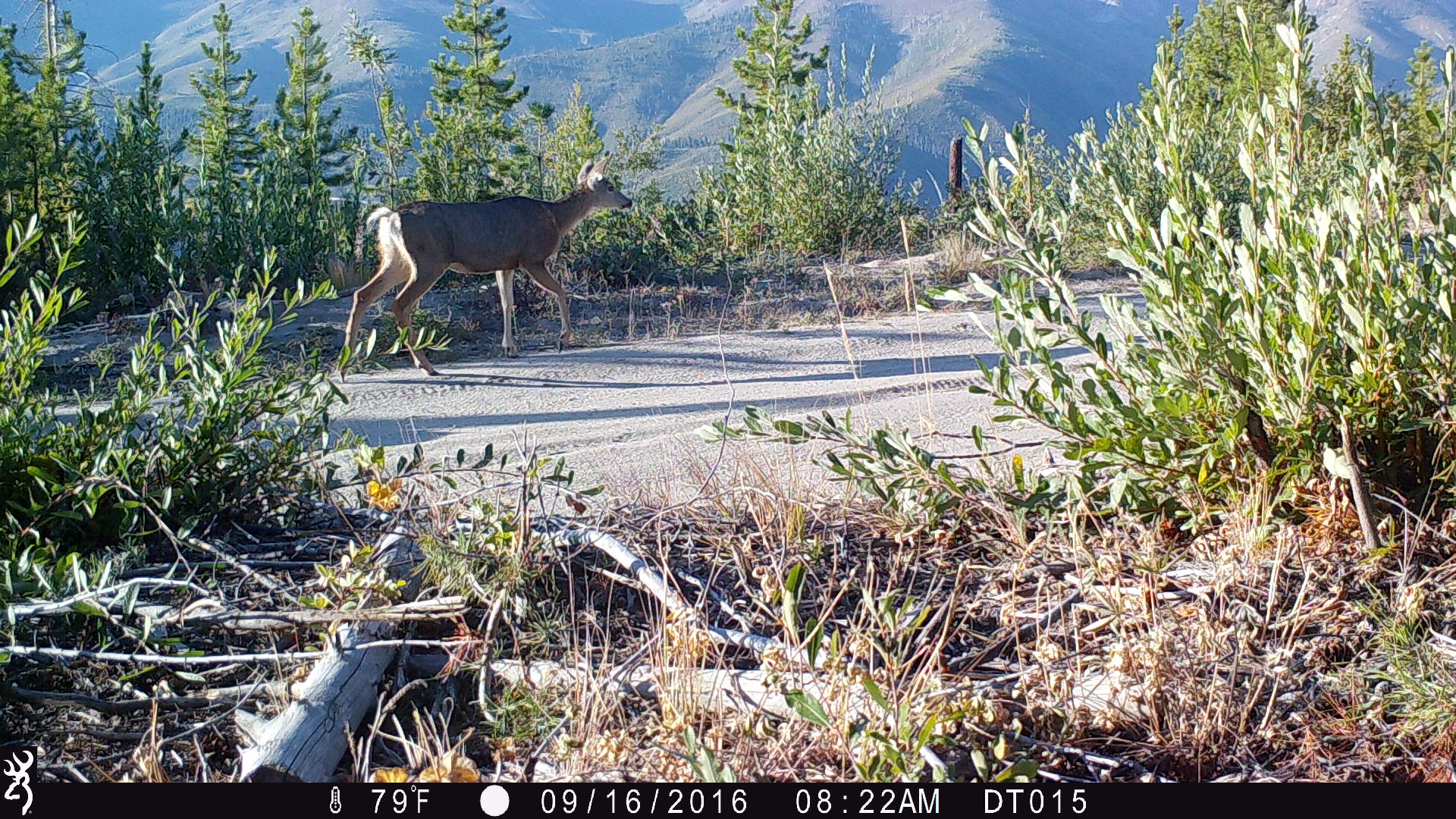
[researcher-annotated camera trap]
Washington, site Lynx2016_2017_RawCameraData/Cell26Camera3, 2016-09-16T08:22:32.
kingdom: Animalia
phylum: Chordata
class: Mammalia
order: Artiodactyla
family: Cervidae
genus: Odocoileus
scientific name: Odocoileus hemionus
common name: mule deer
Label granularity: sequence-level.